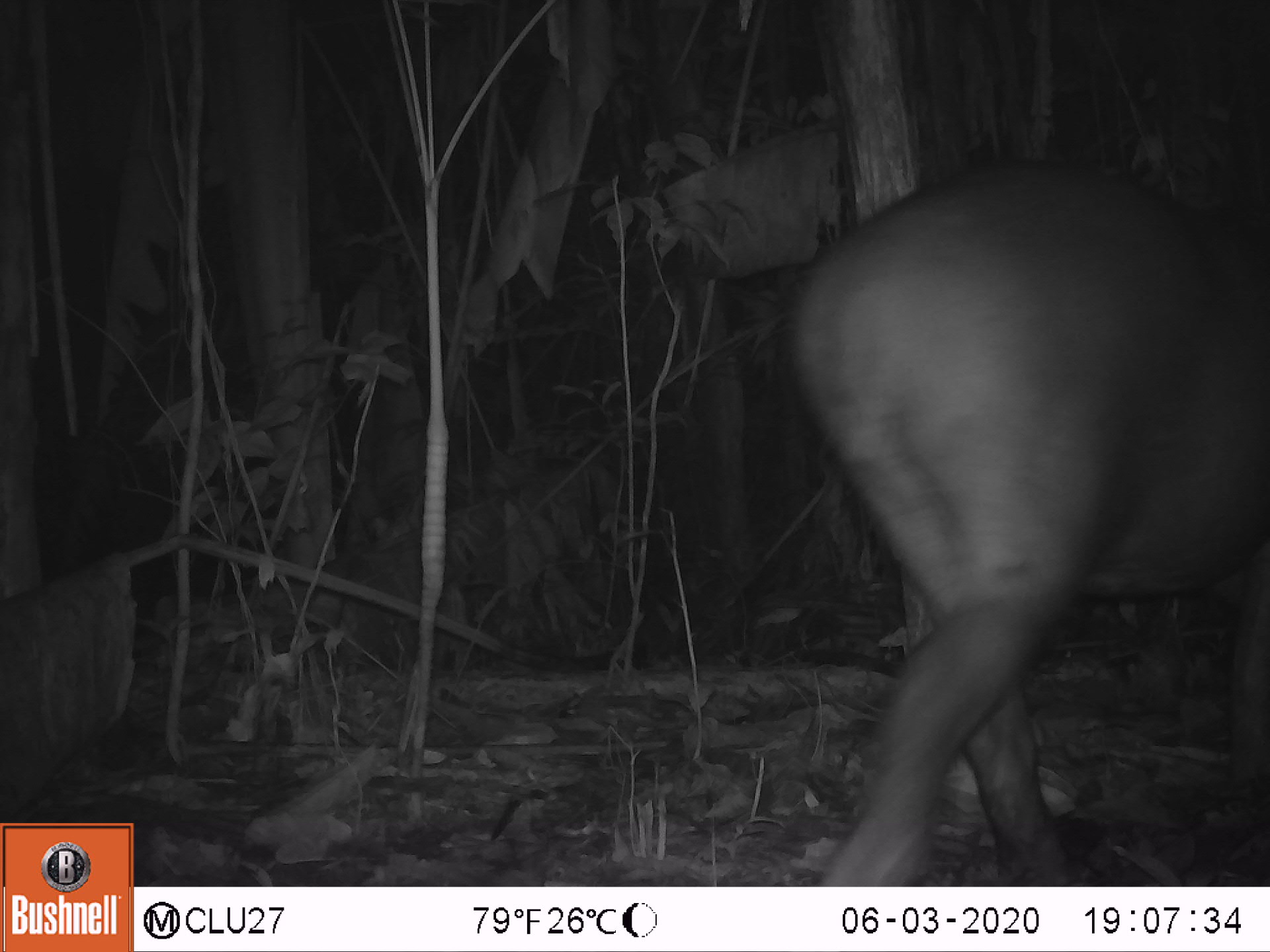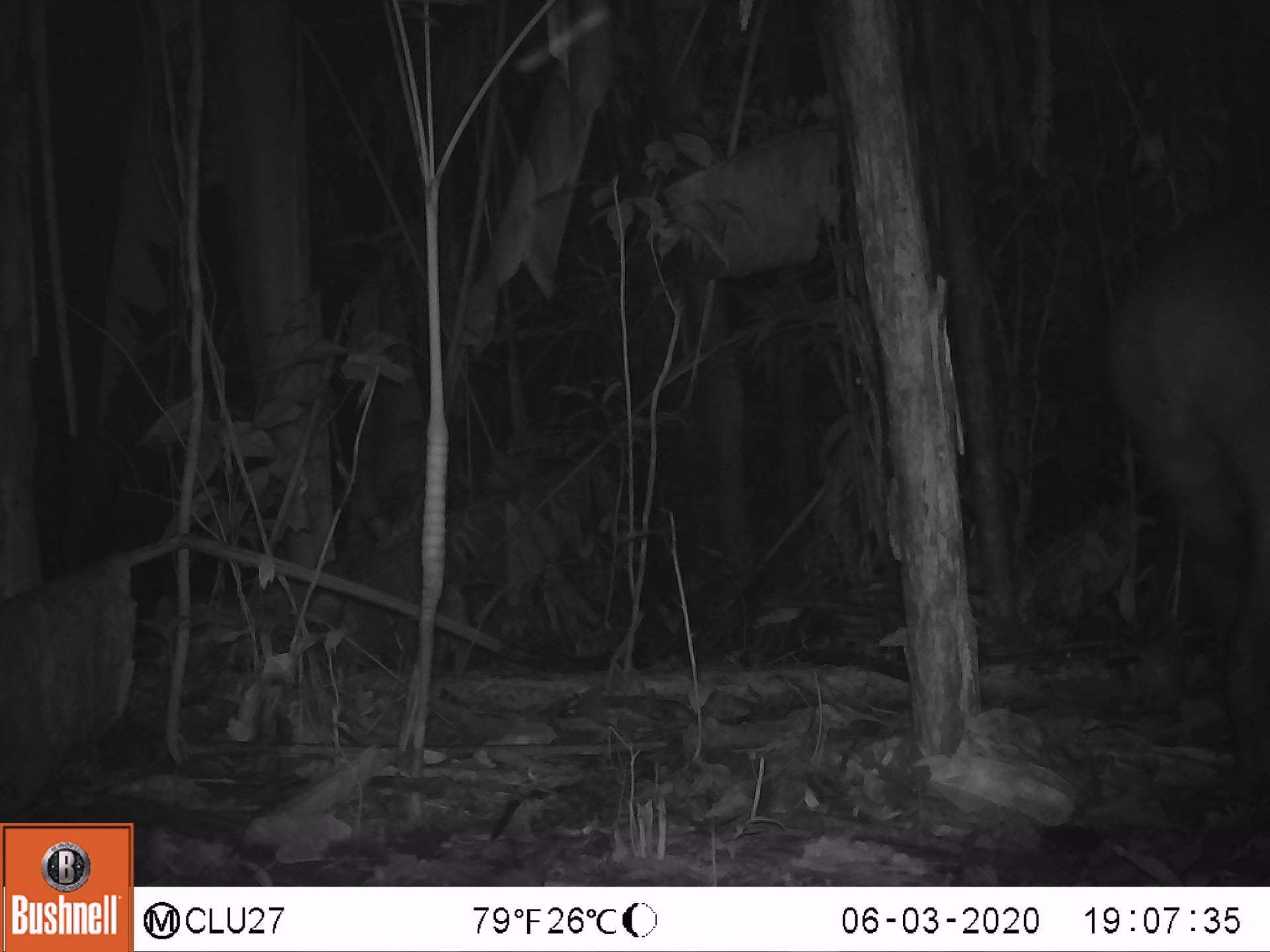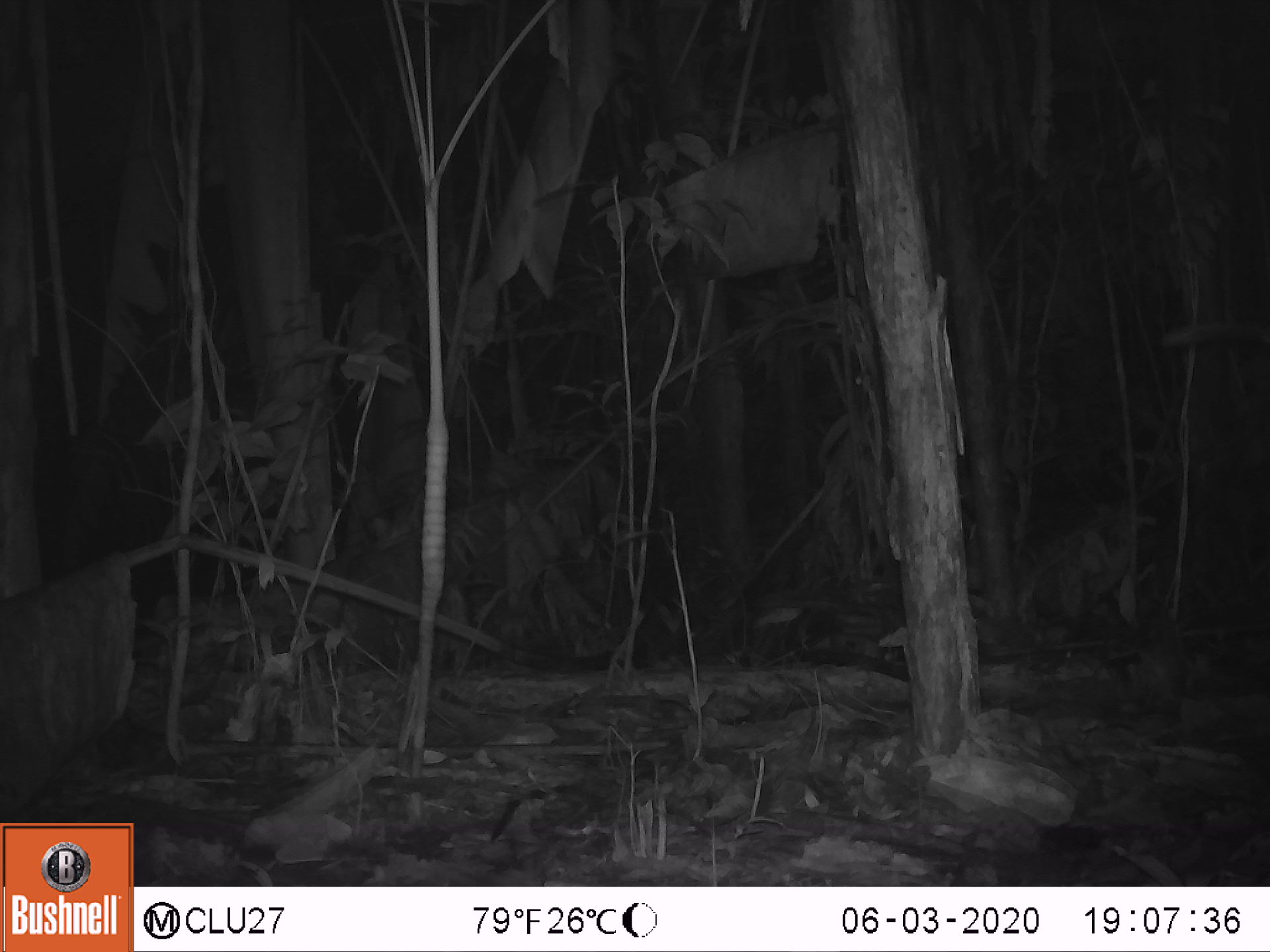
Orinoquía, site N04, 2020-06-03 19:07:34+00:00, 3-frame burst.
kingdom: Animalia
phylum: Chordata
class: Mammalia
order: Perissodactyla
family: Tapiridae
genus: Tapirus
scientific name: Tapirus terrestris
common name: lowland tapir